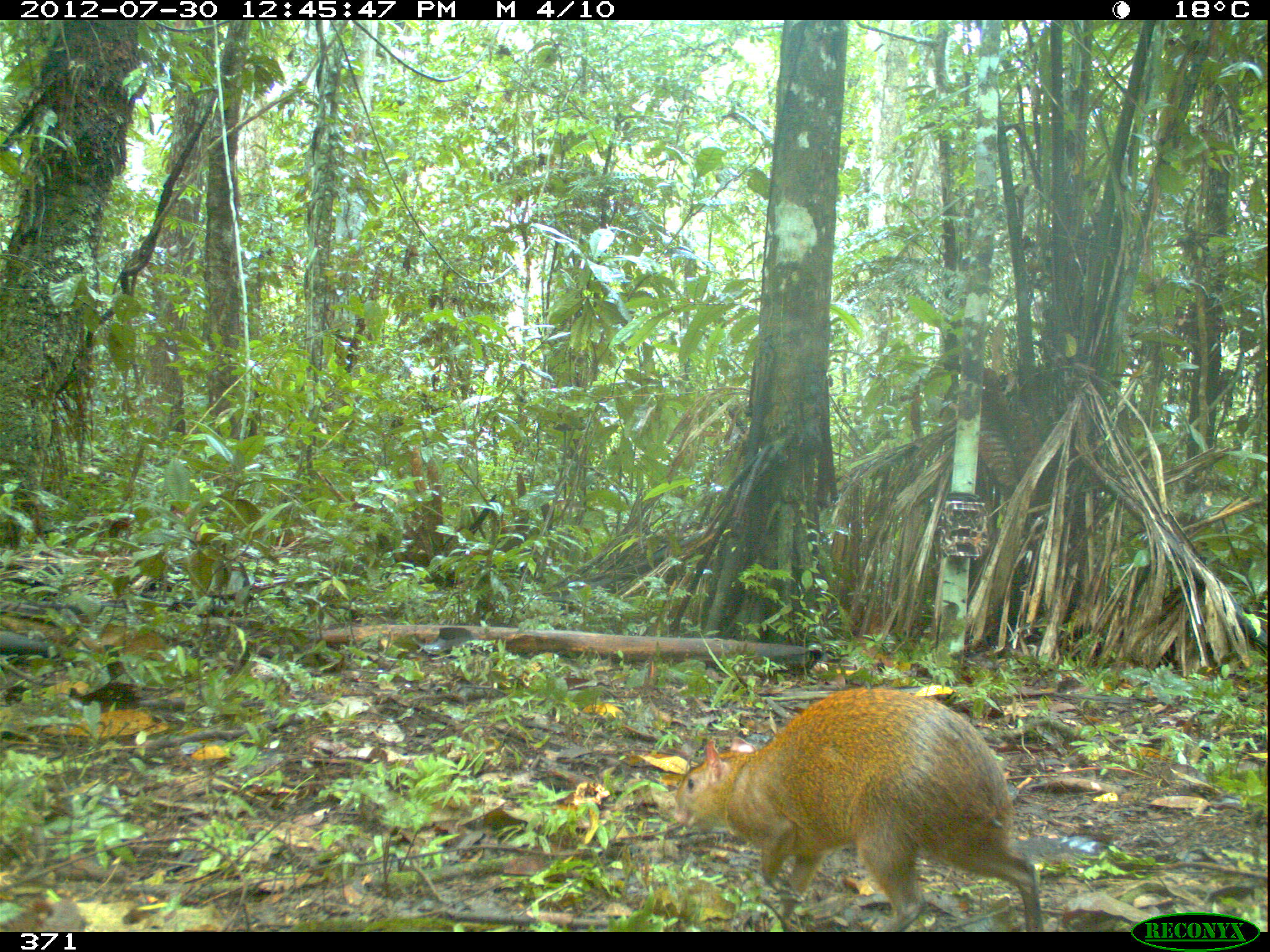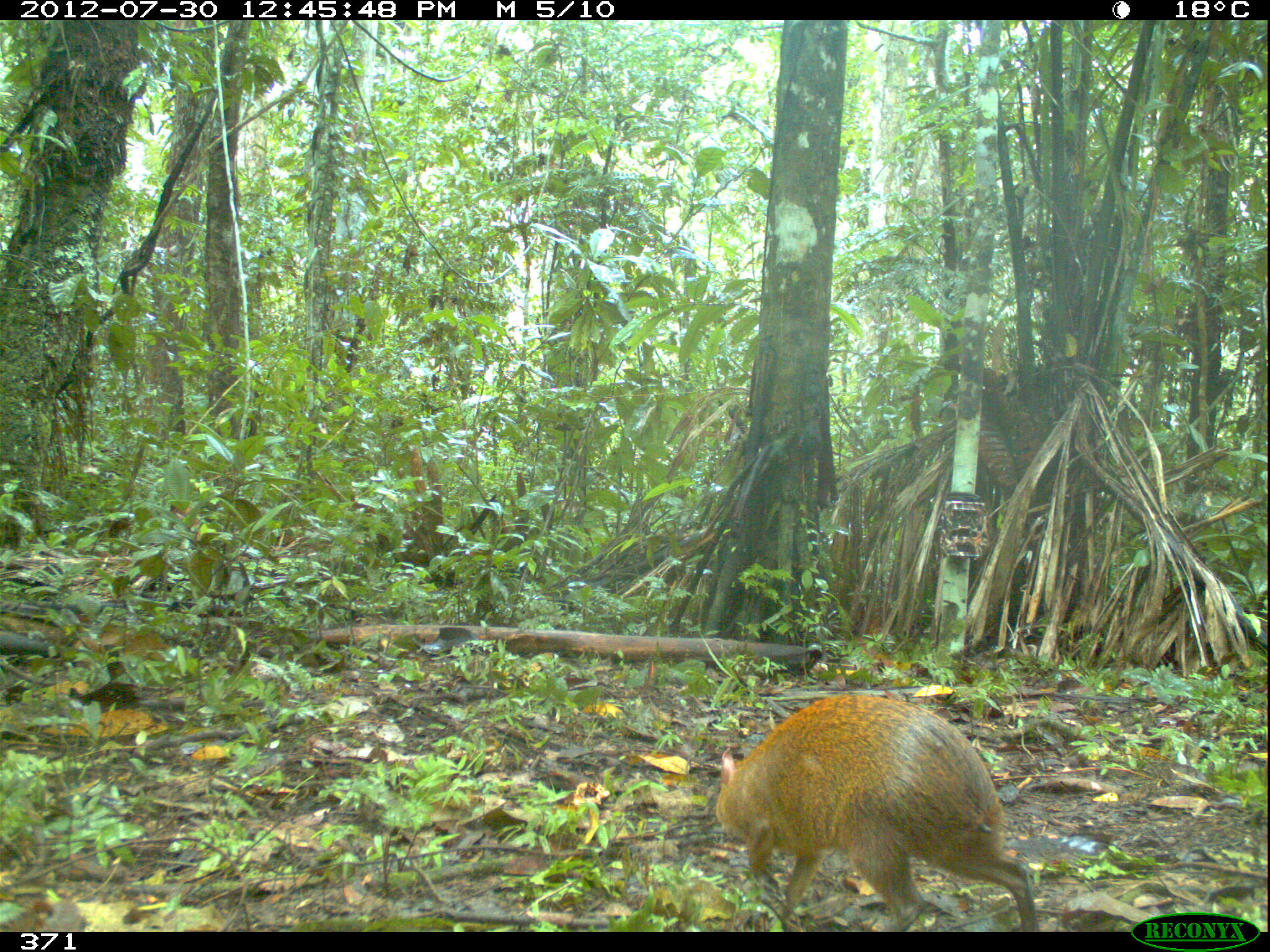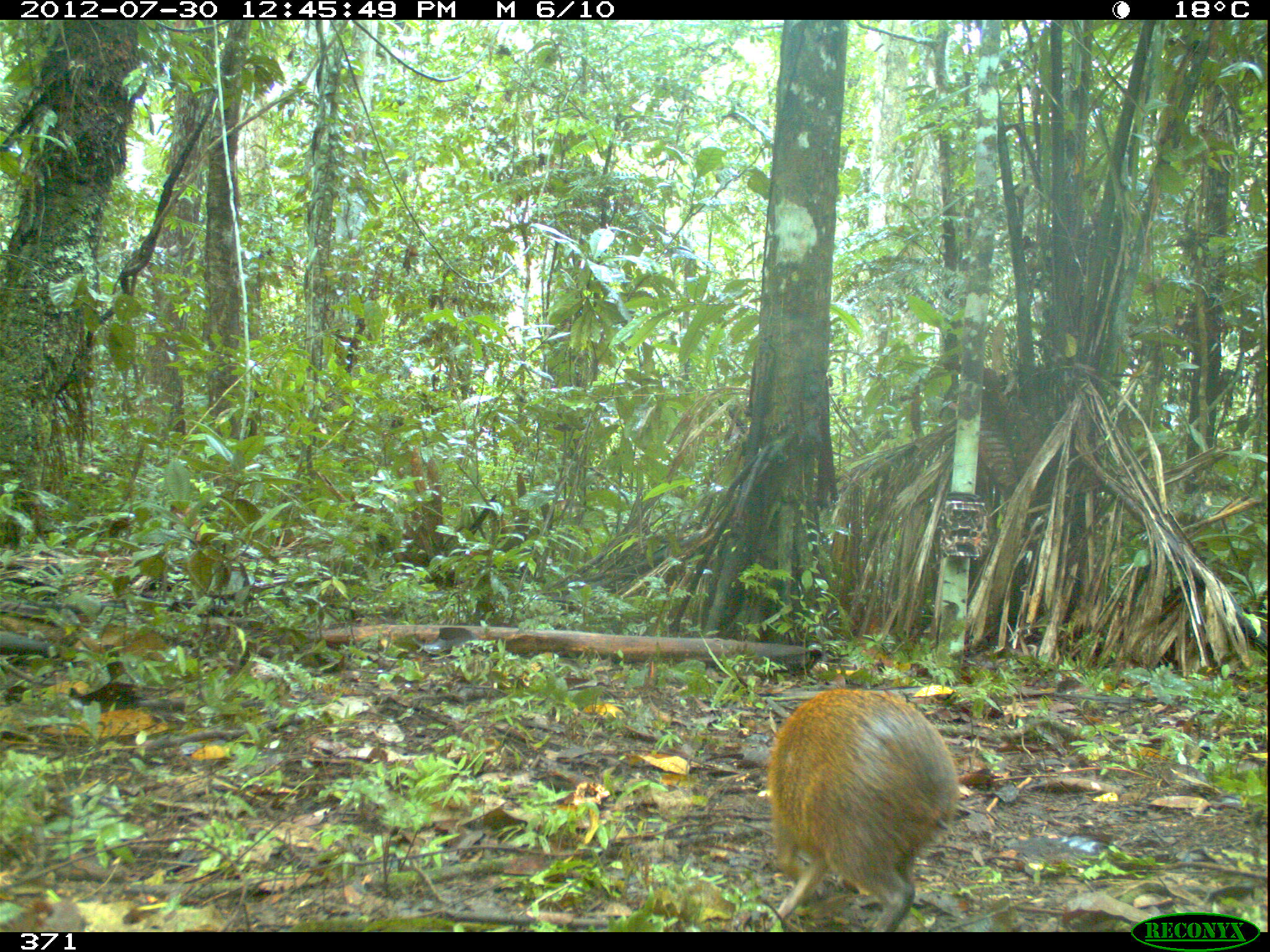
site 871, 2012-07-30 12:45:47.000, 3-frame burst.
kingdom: Animalia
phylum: Chordata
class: Mammalia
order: Rodentia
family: Dasyproctidae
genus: Dasyprocta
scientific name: Dasyprocta punctata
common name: central american agouti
Dasyprocta punctata (central american agouti).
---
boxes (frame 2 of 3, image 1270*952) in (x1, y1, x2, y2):
dasyprocta punctata: (714, 692, 1042, 932)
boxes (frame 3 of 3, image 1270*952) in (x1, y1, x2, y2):
dasyprocta punctata: (768, 687, 960, 932)